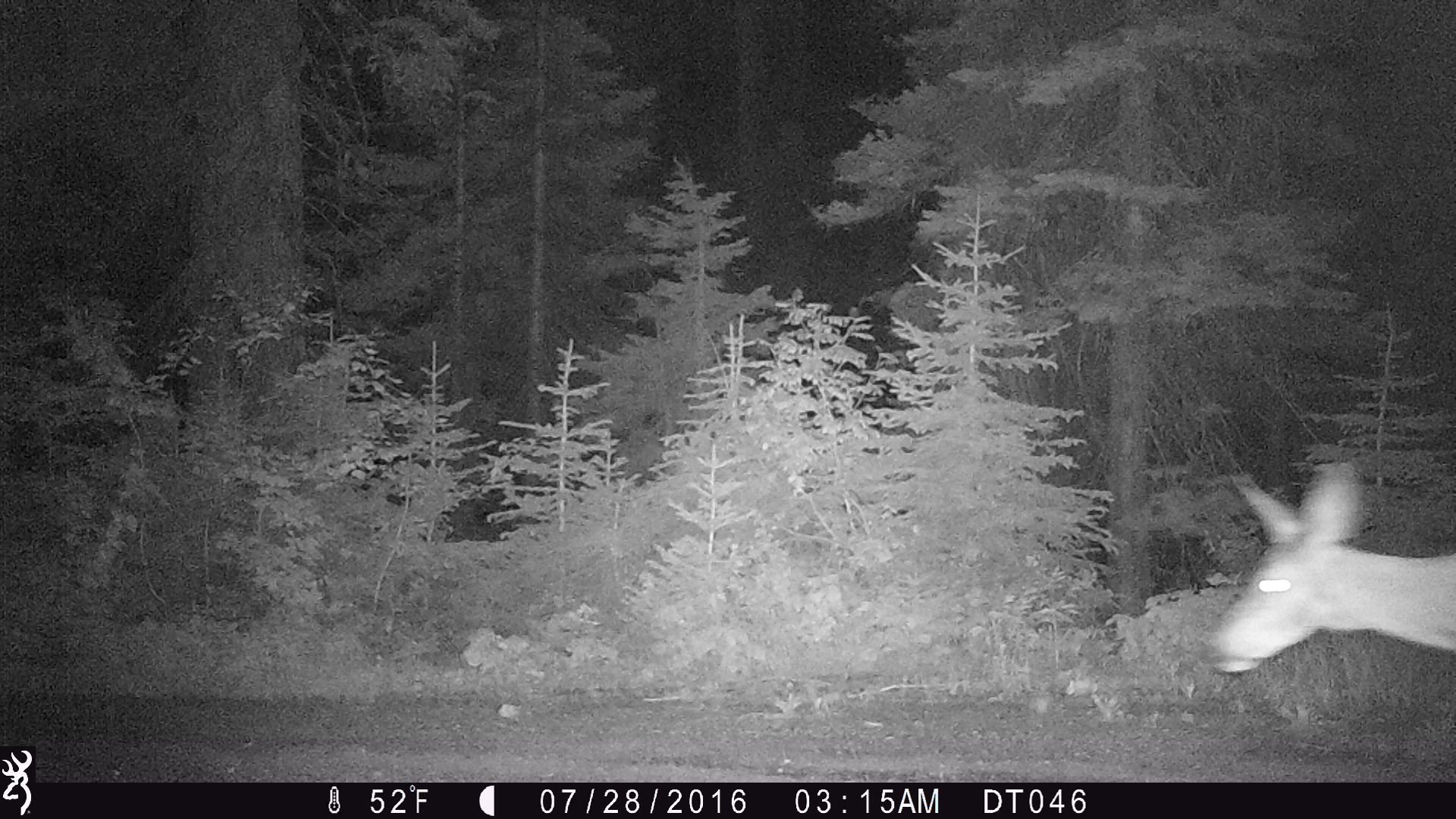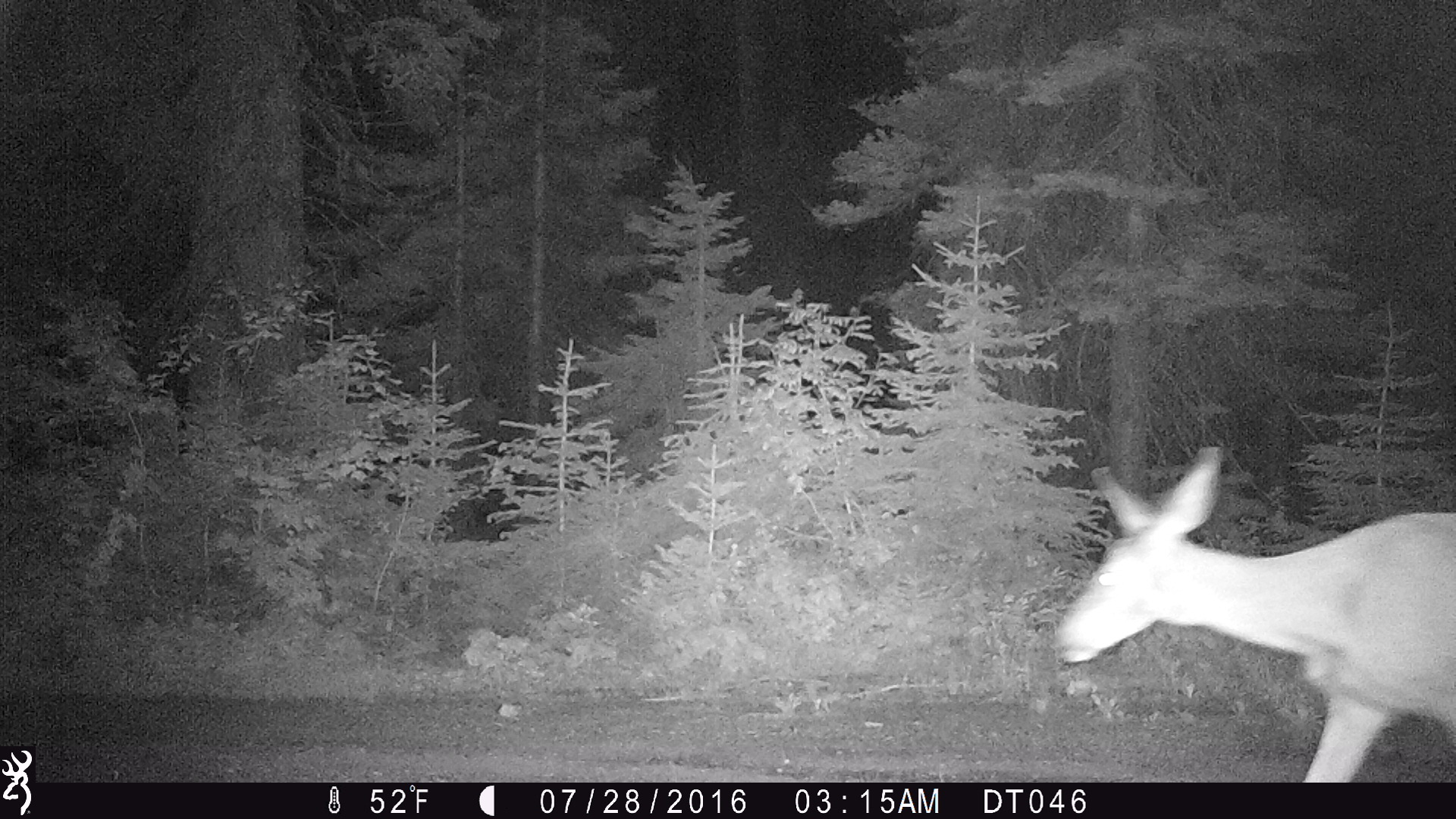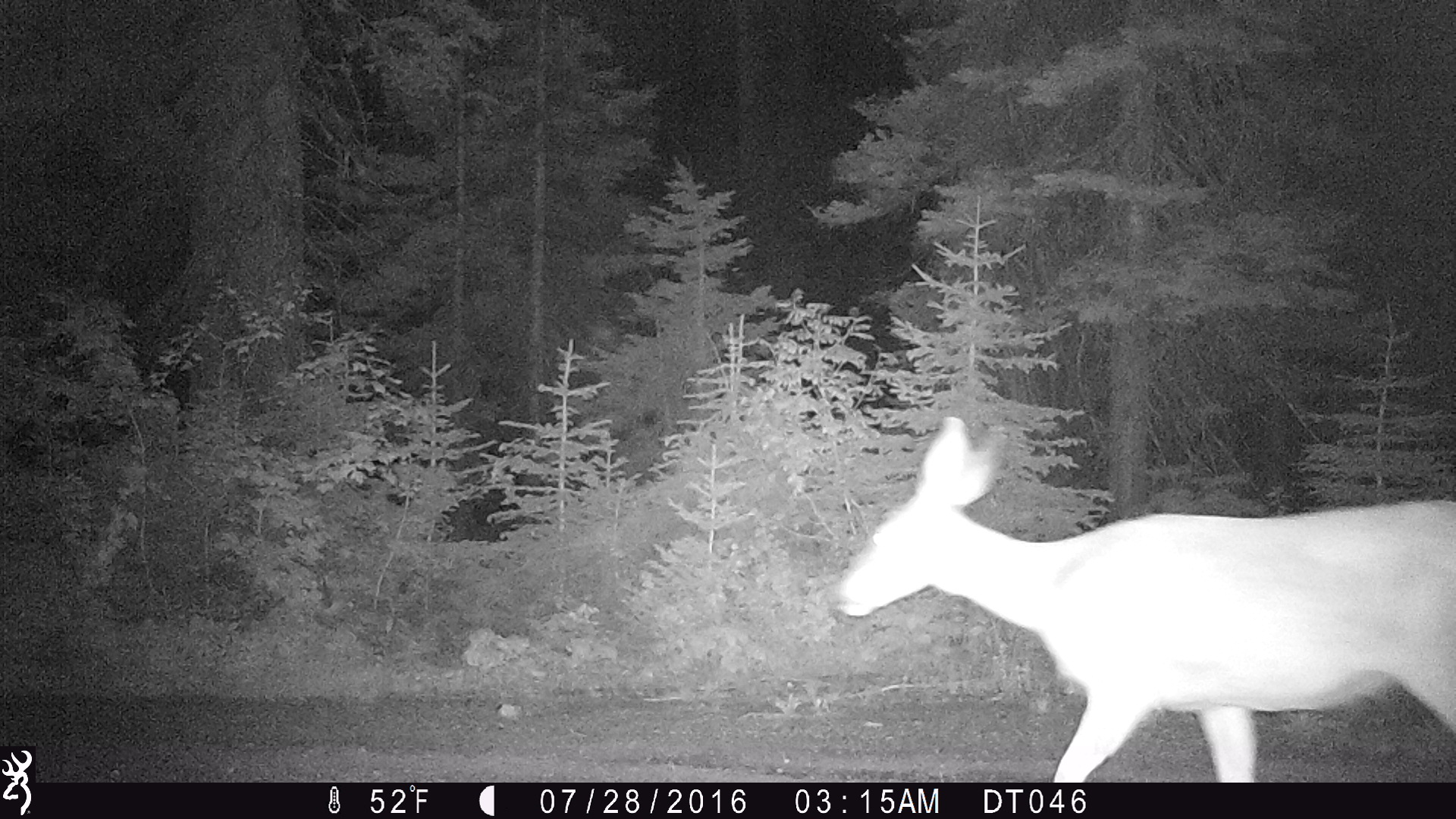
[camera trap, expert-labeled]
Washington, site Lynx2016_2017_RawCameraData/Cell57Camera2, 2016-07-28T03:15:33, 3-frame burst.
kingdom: Animalia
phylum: Chordata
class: Mammalia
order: Artiodactyla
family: Cervidae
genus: Odocoileus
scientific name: Odocoileus hemionus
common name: mule deer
Odocoileus hemionus (mule deer). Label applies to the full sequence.